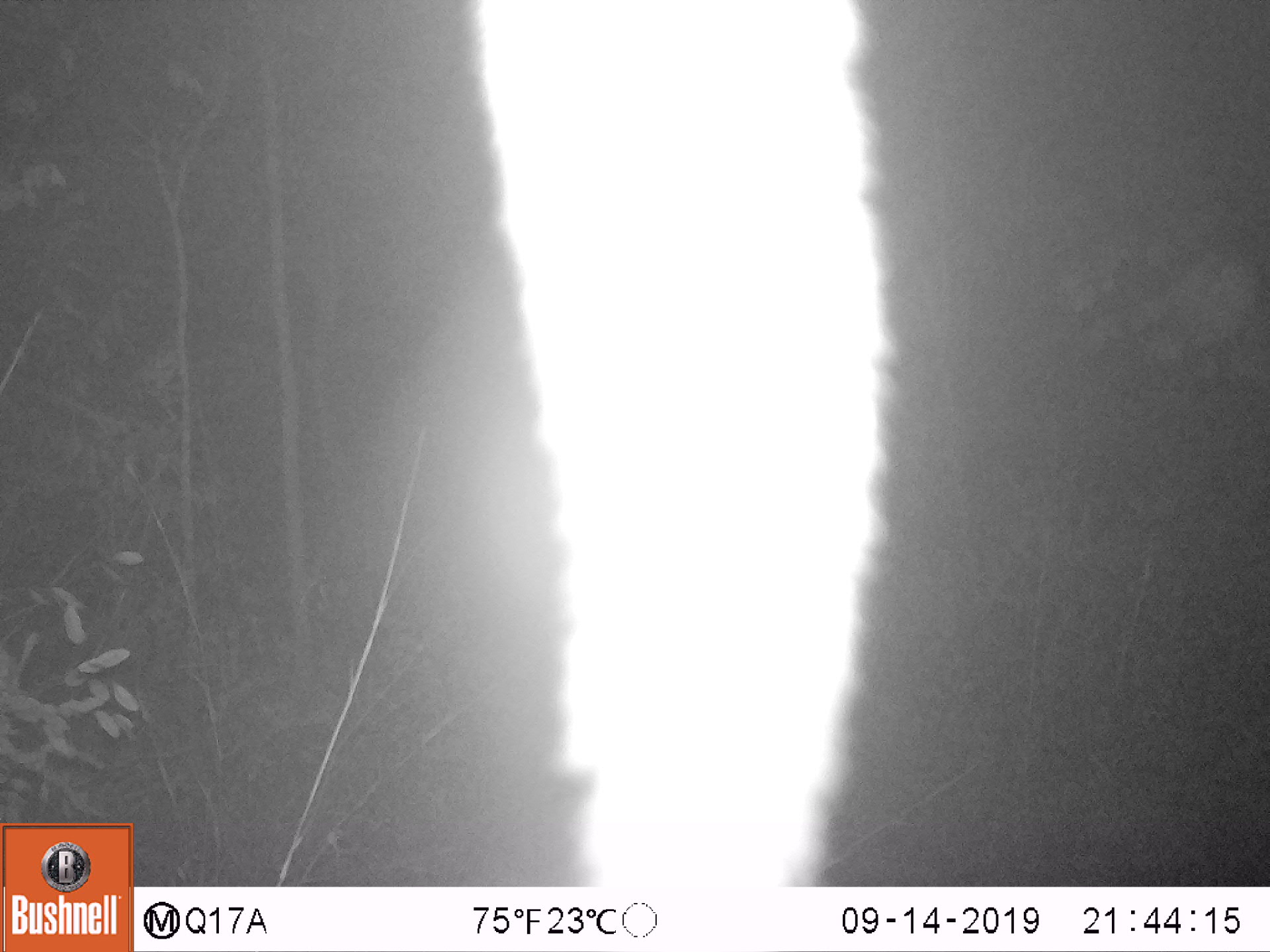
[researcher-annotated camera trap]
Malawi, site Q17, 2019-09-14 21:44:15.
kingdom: Animalia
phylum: Chordata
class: Mammalia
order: Primates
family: Galagidae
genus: Galago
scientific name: Galago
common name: lesser bushbabies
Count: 1.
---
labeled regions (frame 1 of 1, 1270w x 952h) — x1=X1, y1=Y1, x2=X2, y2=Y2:
galago: x1=468, y1=1, x2=894, y2=887